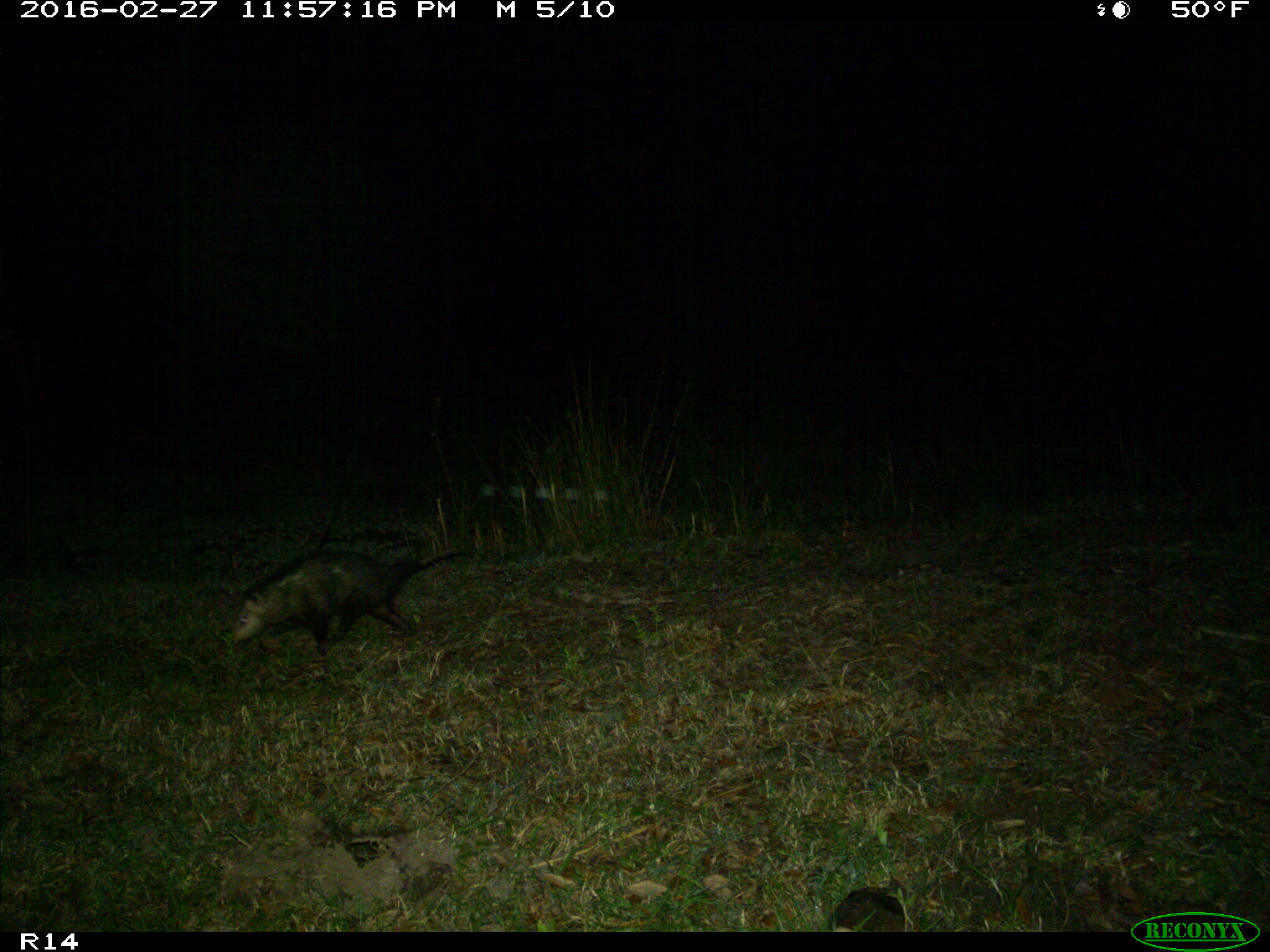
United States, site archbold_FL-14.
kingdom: Animalia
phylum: Chordata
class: Mammalia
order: Didelphimorphia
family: Didelphidae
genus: Didelphis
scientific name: Didelphis virginiana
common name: virginia opossum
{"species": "Didelphis virginiana (virginia opossum)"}